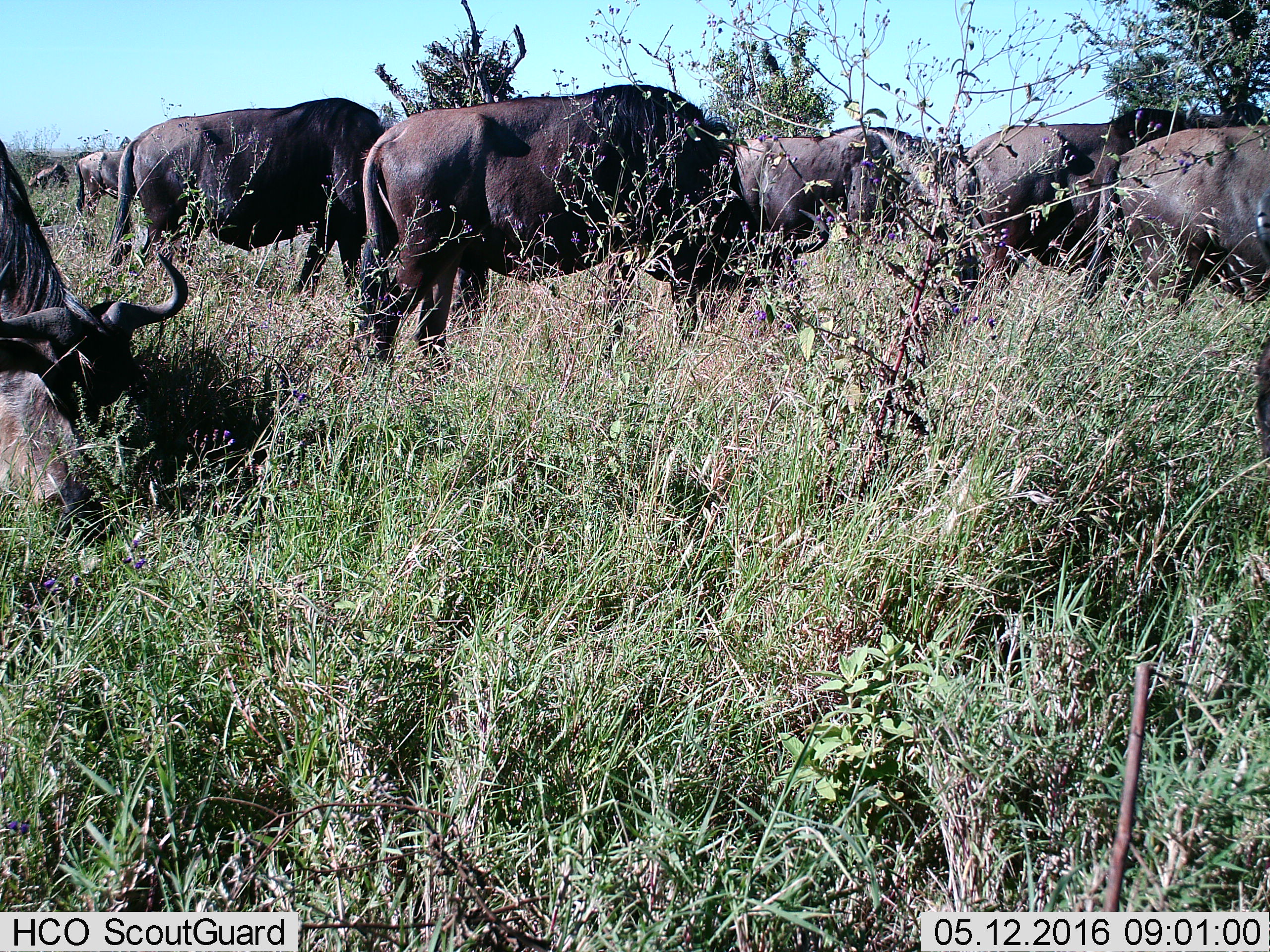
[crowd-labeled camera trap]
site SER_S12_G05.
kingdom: Animalia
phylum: Chordata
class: Mammalia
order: Artiodactyla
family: Bovidae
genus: Connochaetes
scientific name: Connochaetes taurinus taurinus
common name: blue wildebeest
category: wildebeestblue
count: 9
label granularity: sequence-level